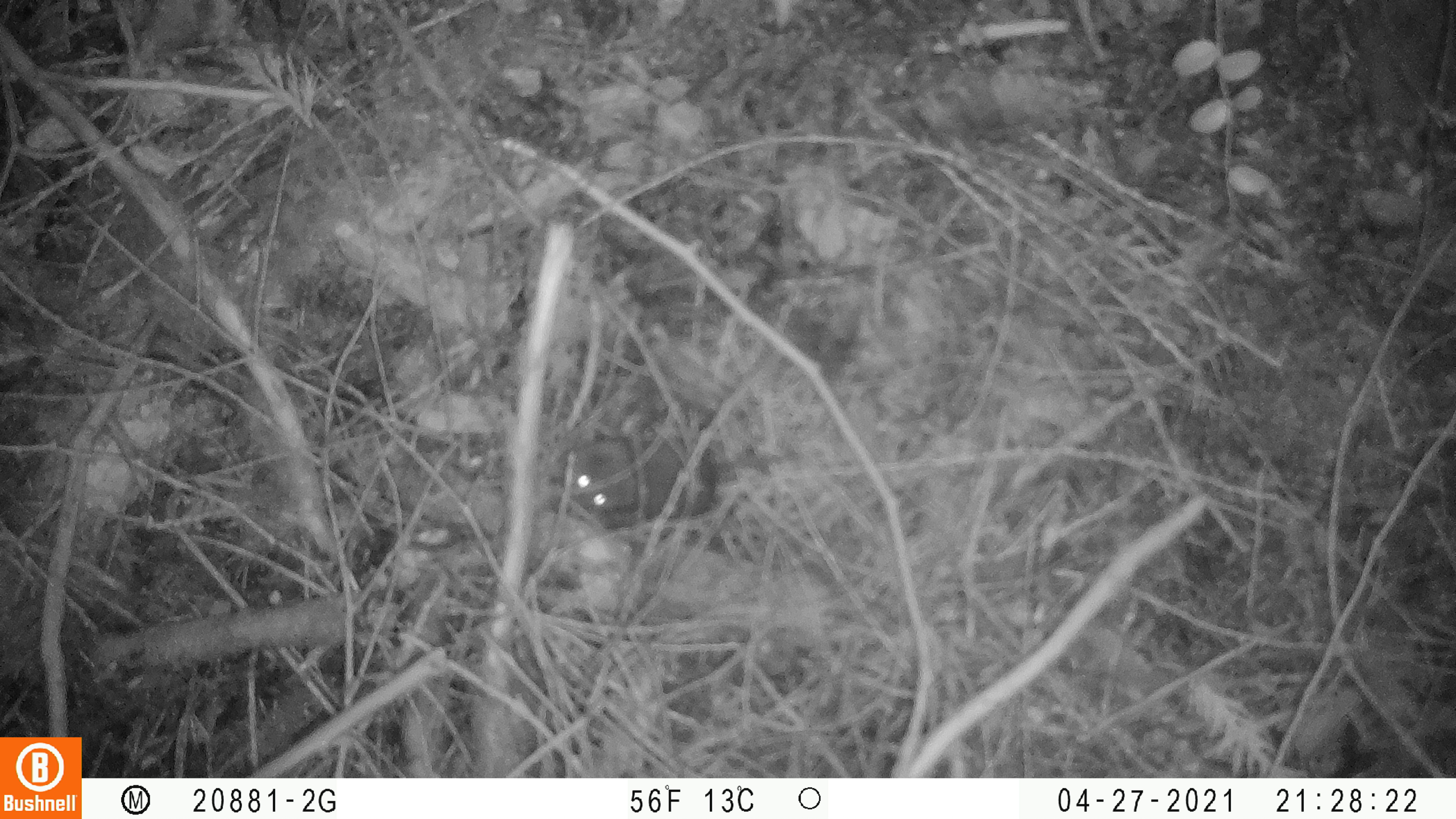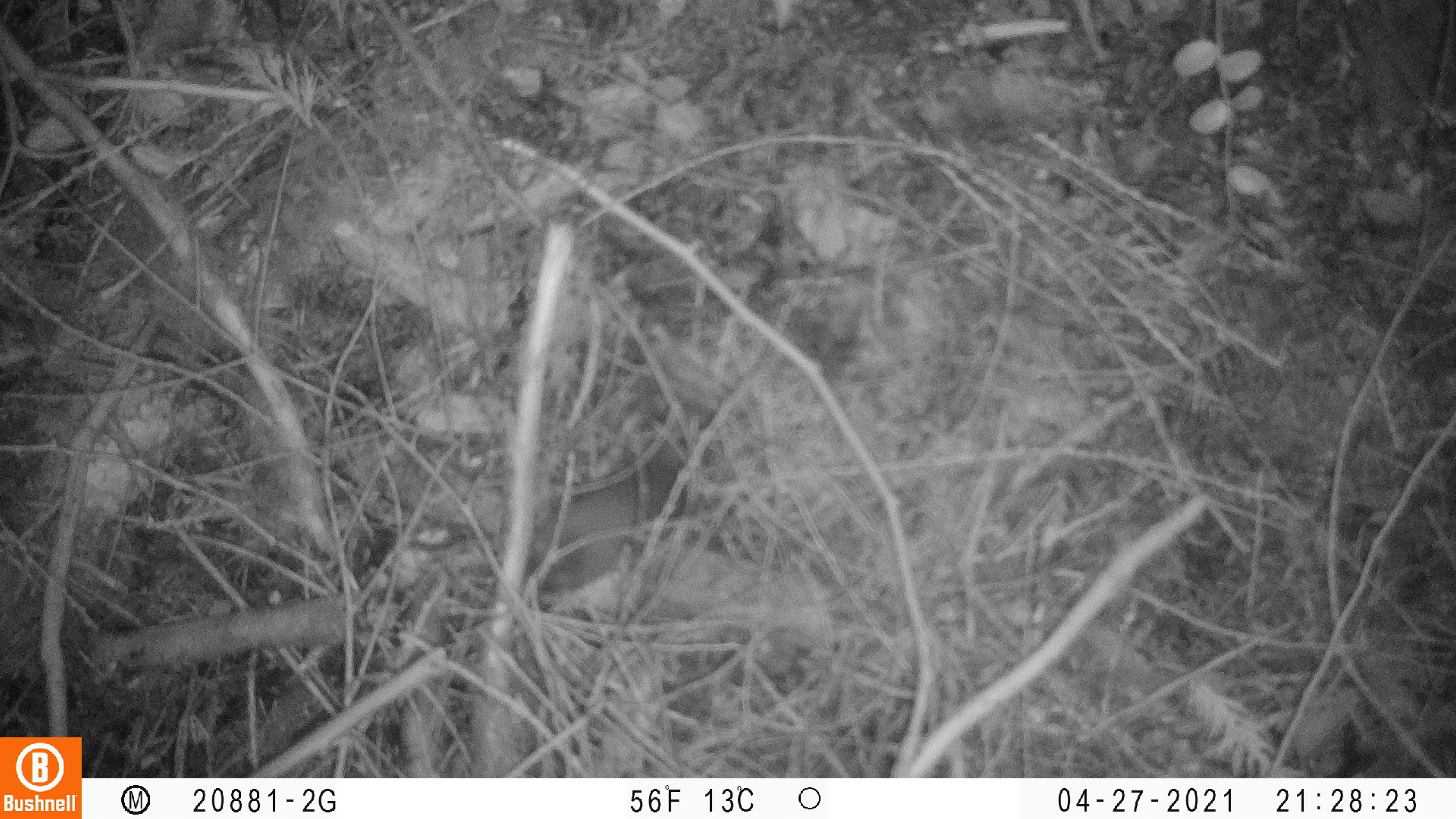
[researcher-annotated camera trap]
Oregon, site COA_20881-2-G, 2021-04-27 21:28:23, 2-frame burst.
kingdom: Animalia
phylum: Chordata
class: Mammalia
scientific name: Mammalia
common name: small mammal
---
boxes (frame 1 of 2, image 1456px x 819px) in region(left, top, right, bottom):
small mammal: region(528, 393, 842, 567)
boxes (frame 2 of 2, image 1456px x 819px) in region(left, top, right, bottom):
small mammal: region(472, 391, 797, 638)